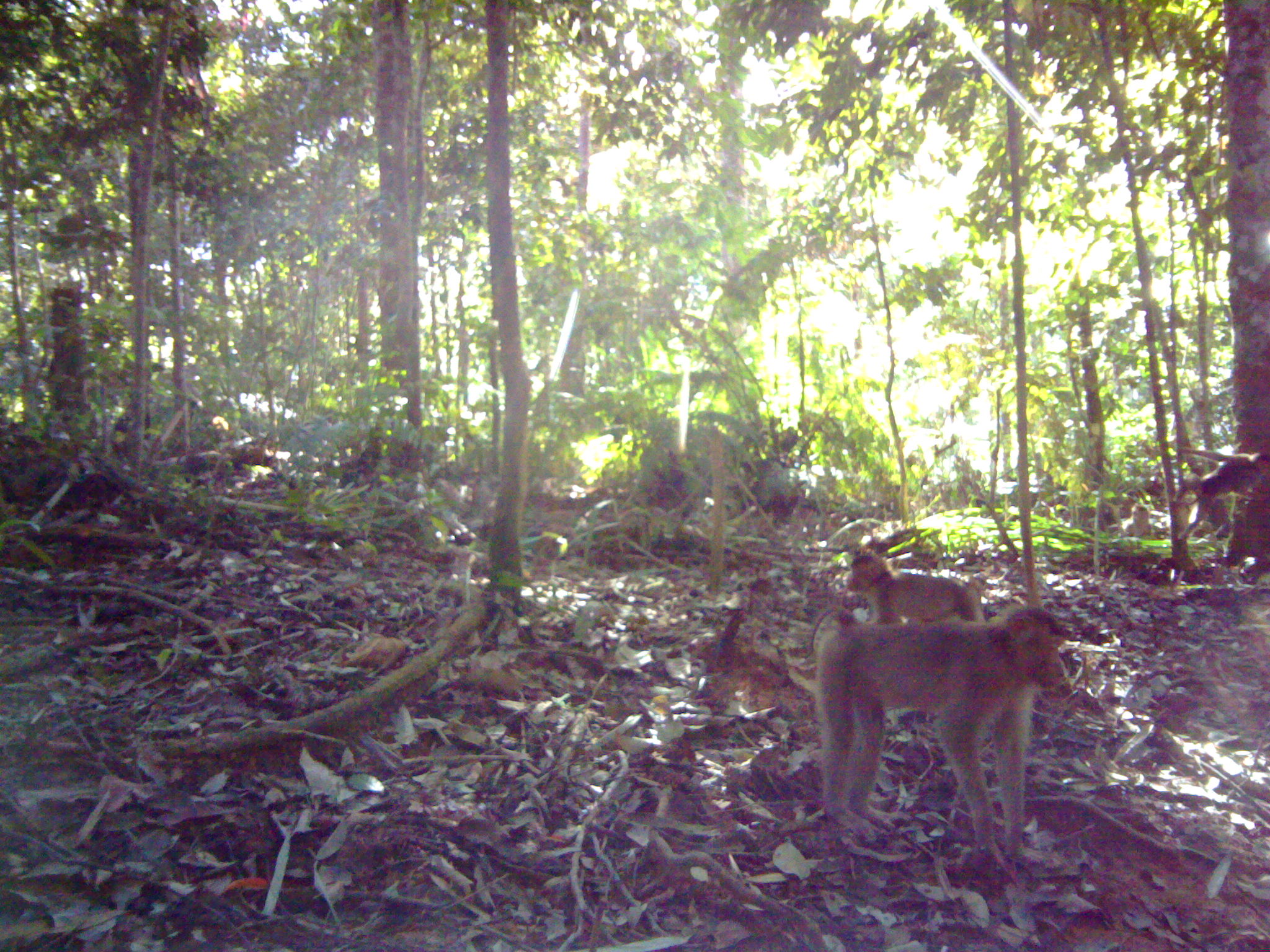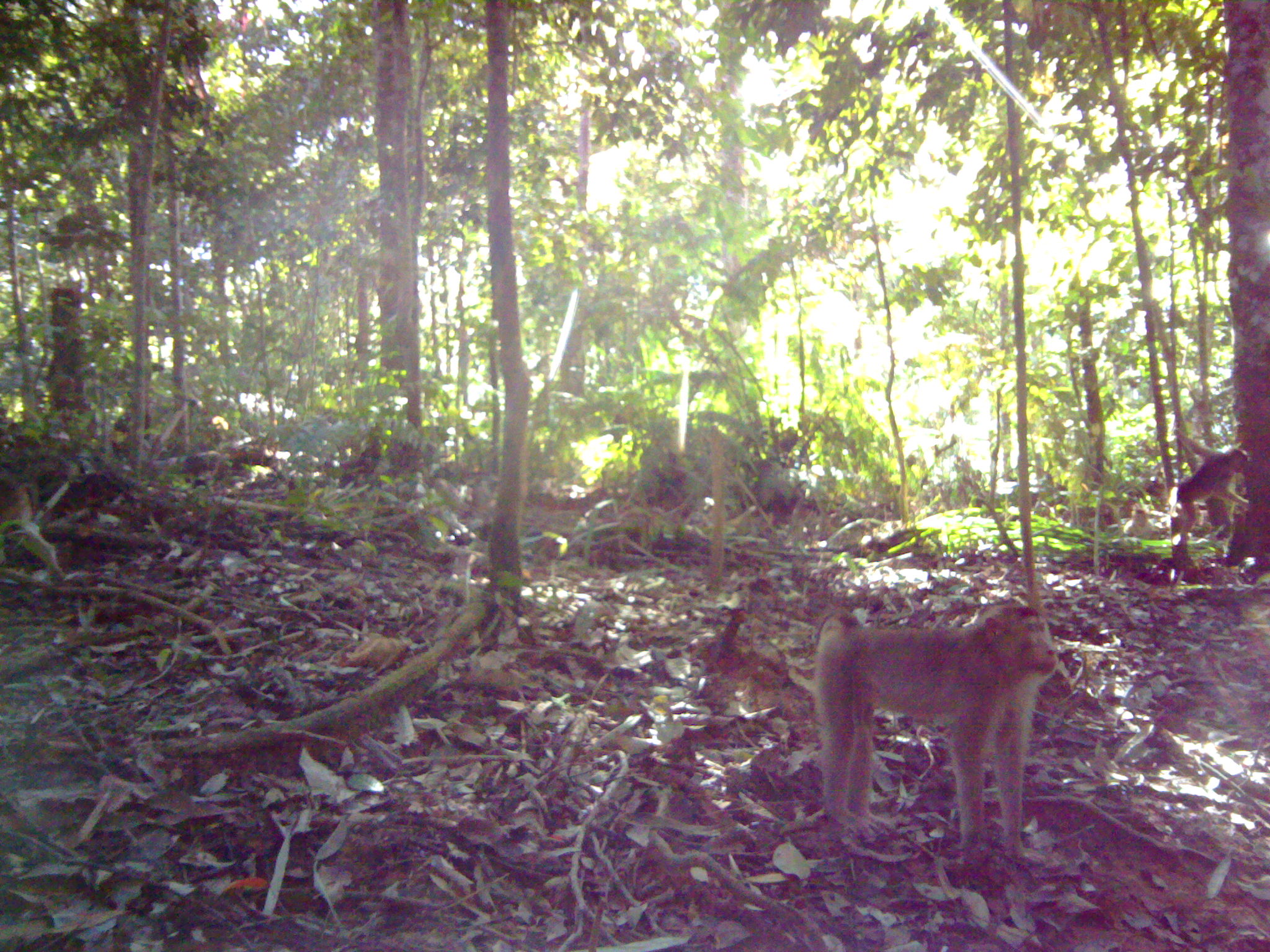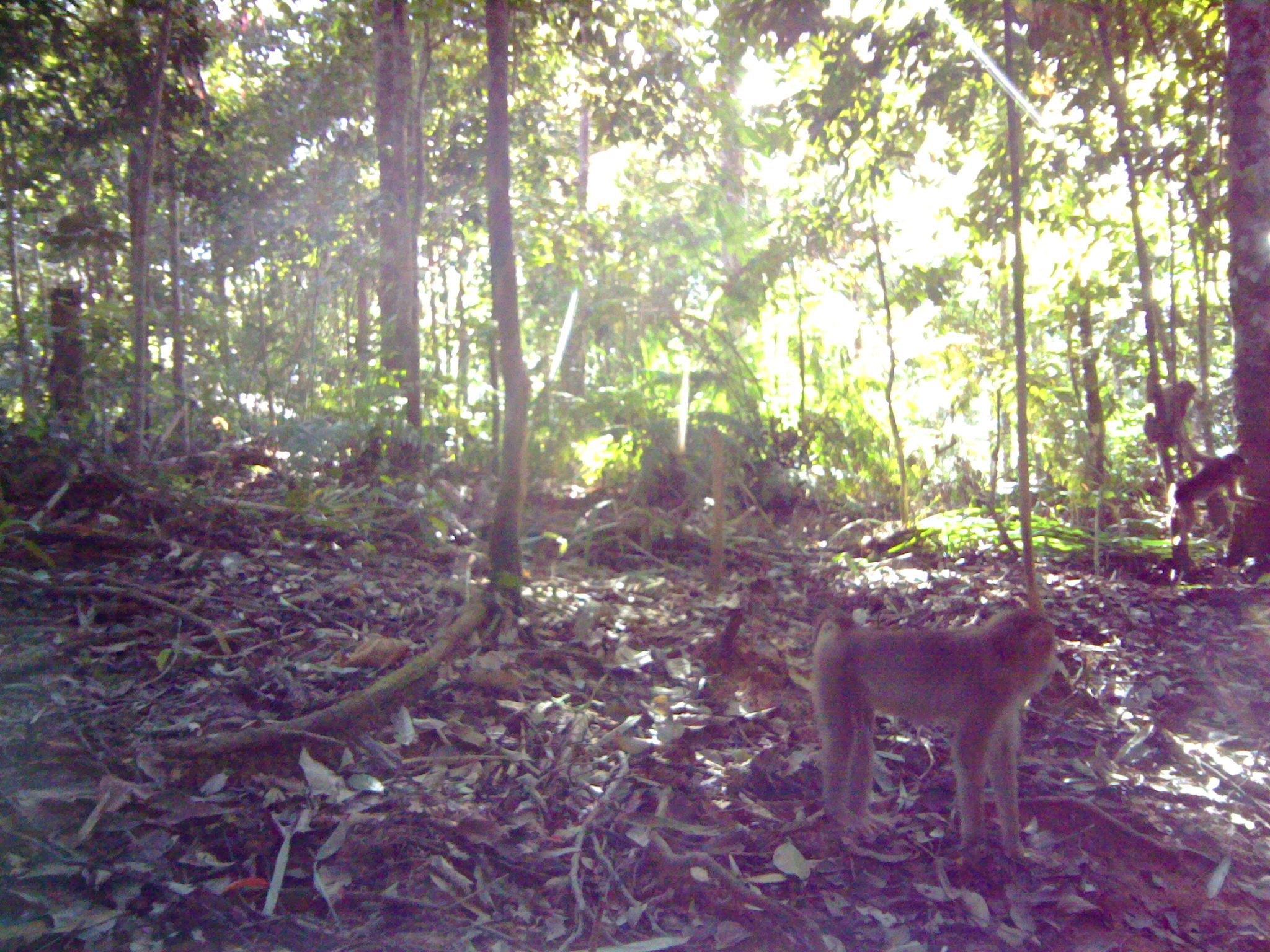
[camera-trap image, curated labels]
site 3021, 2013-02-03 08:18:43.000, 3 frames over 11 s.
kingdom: Animalia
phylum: Chordata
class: Mammalia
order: Primates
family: Cercopithecidae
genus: Macaca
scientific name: Macaca nemestrina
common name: southern pig-tailed macaque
Macaca nemestrina (southern pig-tailed macaque), count 3.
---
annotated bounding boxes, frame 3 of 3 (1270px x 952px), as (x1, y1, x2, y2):
macaca nemestrina: (811, 605, 1058, 859); (1167, 425, 1269, 542); (1144, 369, 1196, 472)